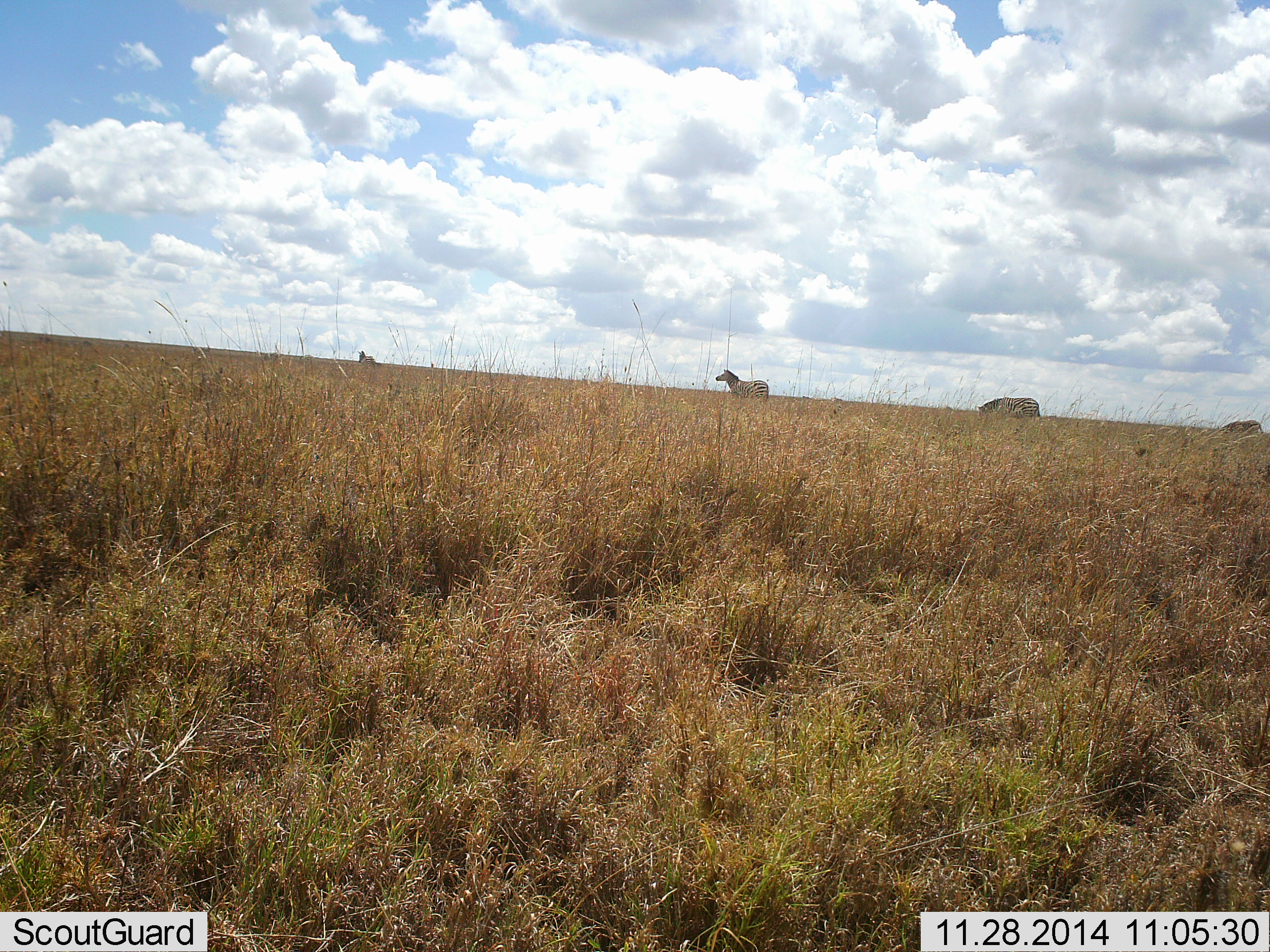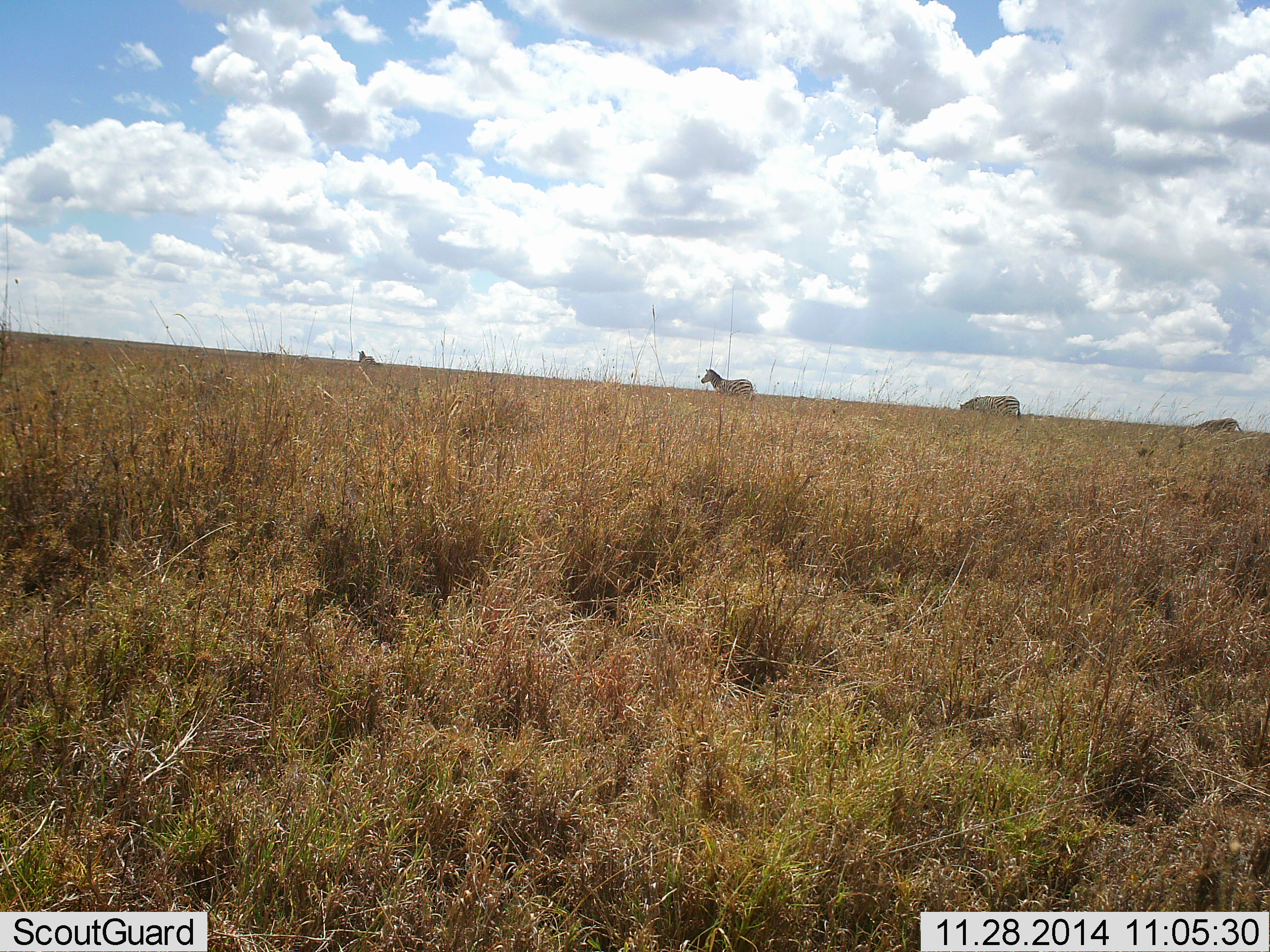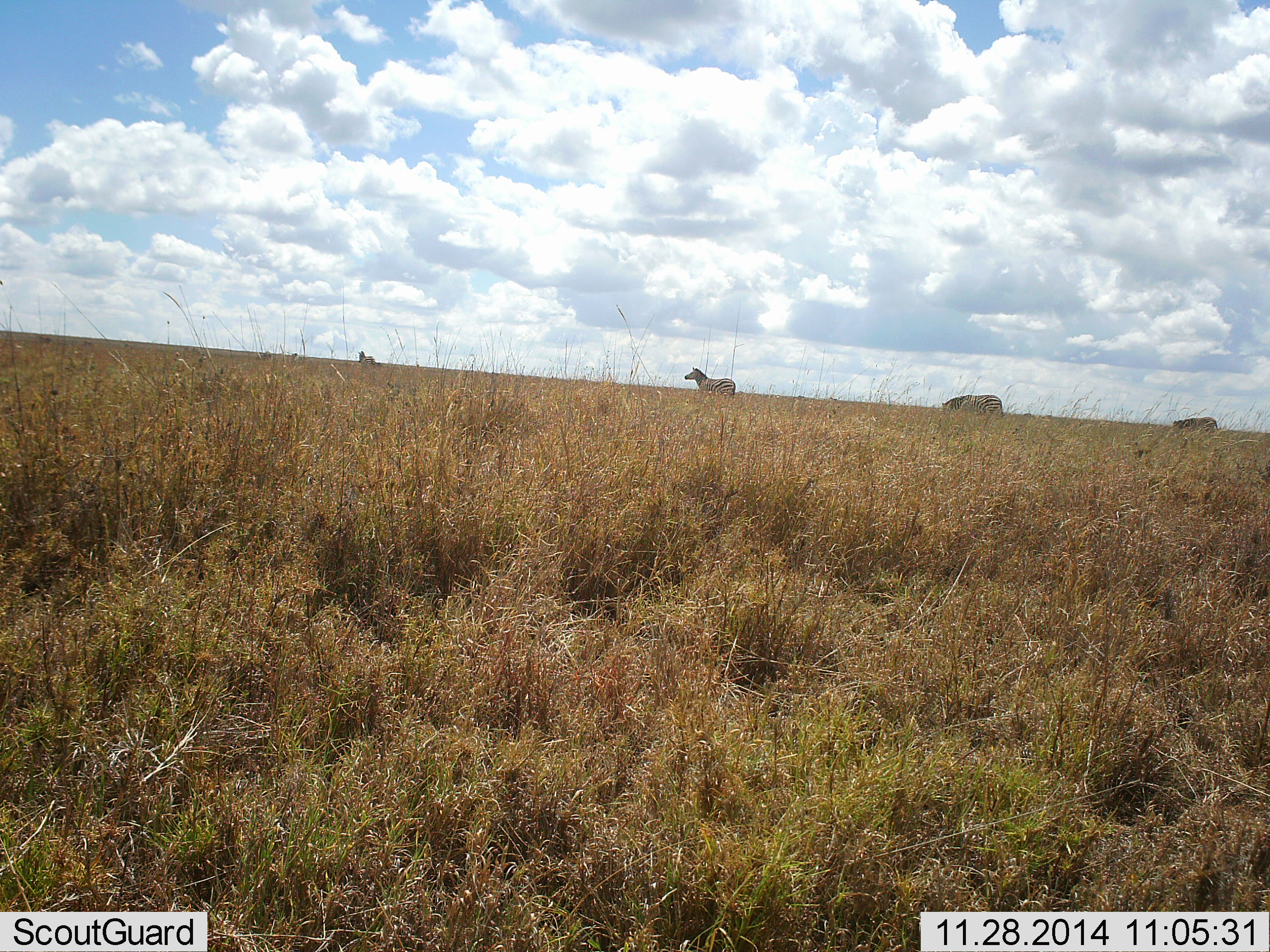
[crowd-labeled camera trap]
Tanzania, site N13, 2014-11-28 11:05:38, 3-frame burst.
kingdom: Animalia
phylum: Chordata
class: Mammalia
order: Perissodactyla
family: Equidae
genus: Equus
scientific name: Equus quagga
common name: plains zebra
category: zebra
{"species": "zebra (plains zebra) (Equus quagga)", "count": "4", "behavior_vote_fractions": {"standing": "20%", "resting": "10%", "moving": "90%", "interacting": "0%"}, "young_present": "0%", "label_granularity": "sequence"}